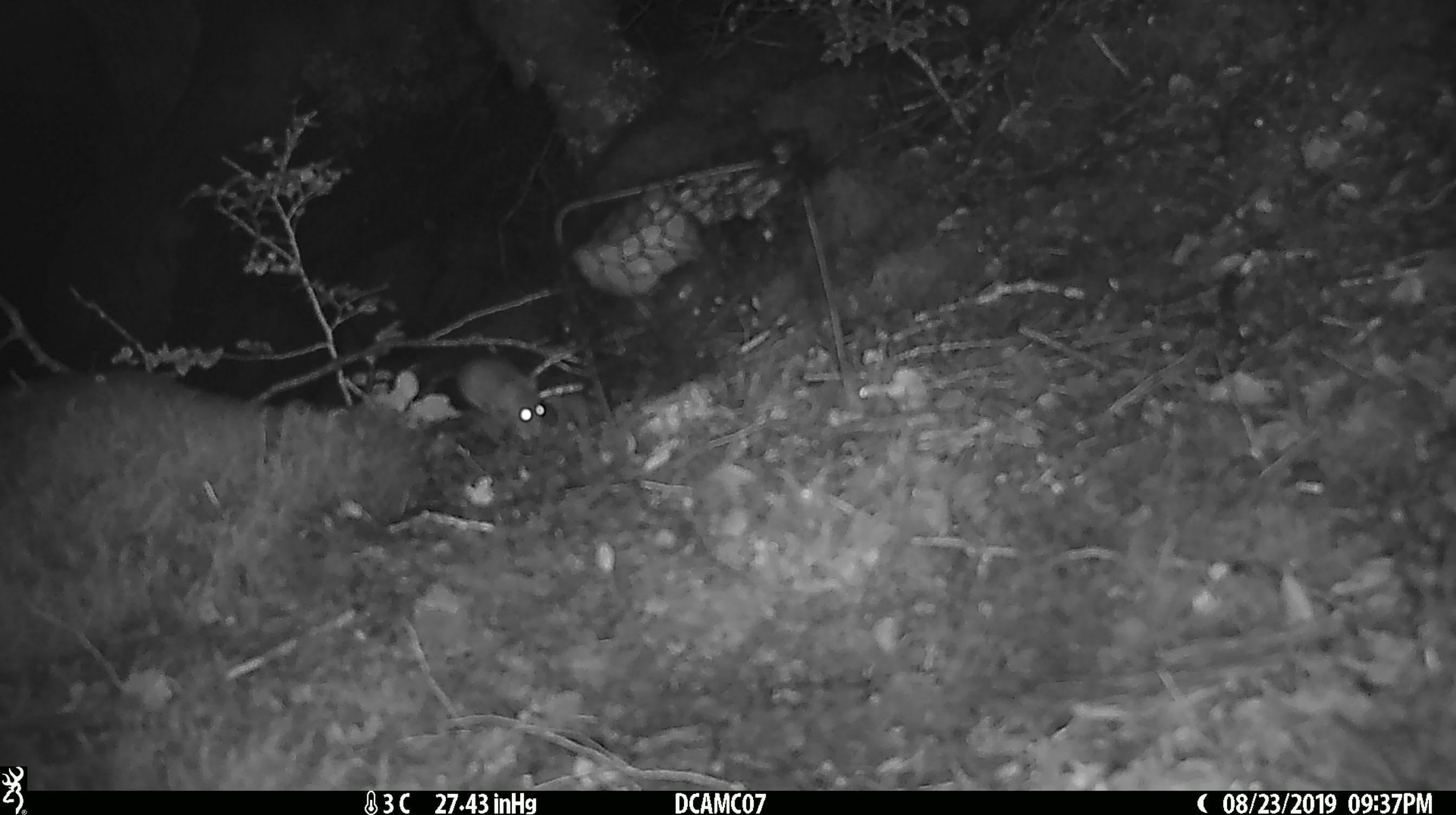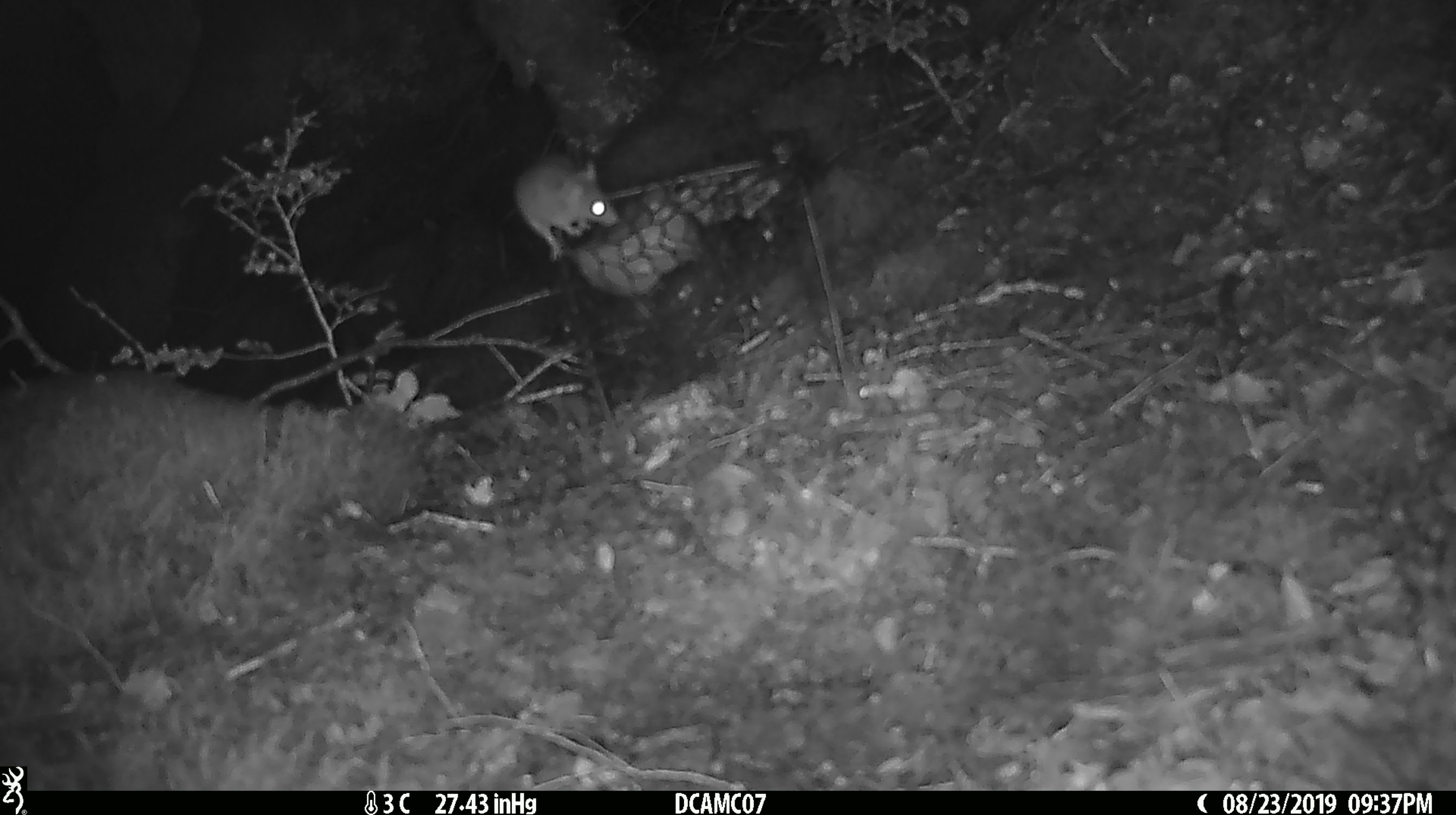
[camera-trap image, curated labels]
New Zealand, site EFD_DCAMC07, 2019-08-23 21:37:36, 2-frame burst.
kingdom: Animalia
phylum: Chordata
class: Mammalia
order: Rodentia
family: Muridae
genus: Mus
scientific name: Mus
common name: mouse